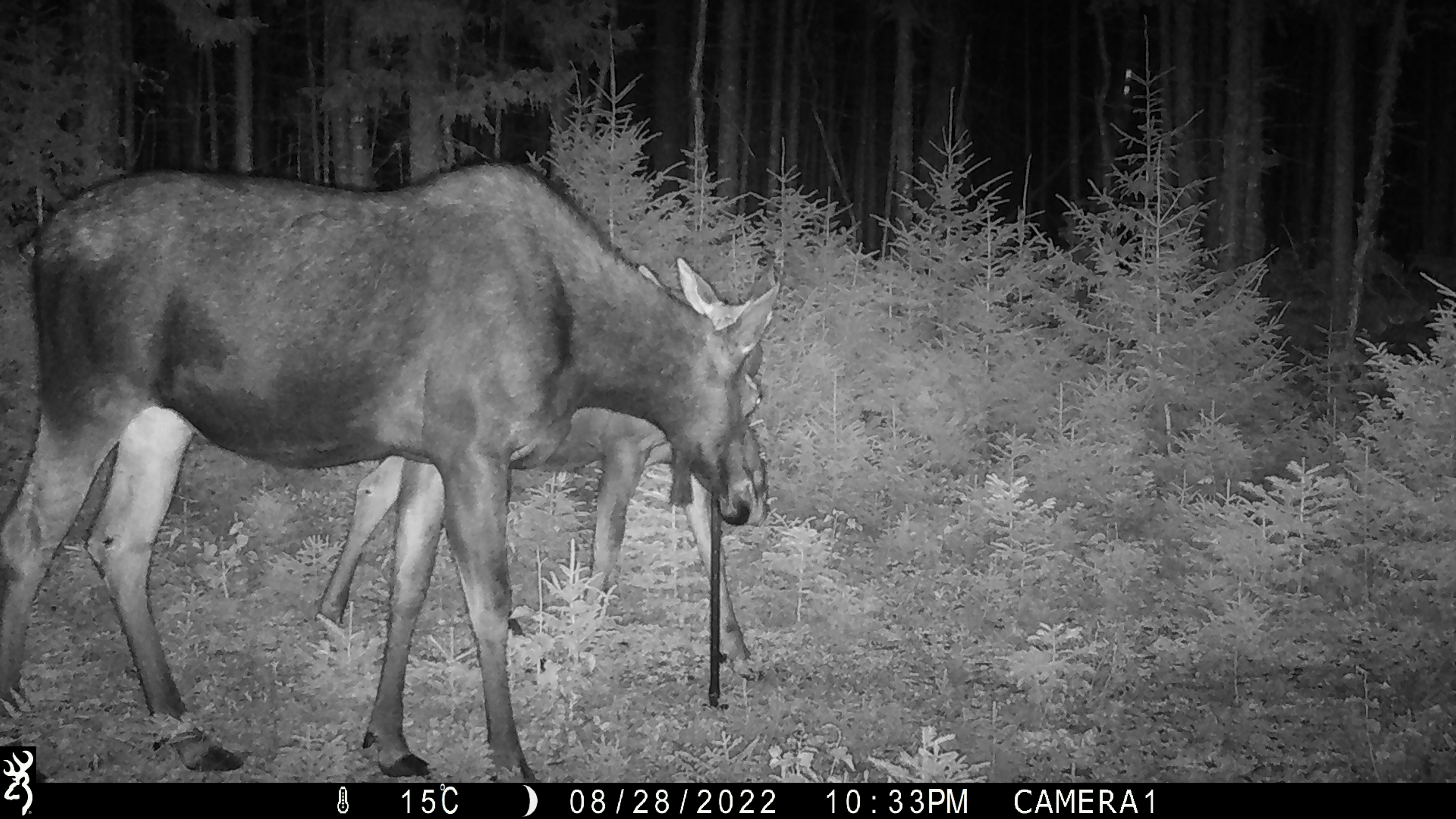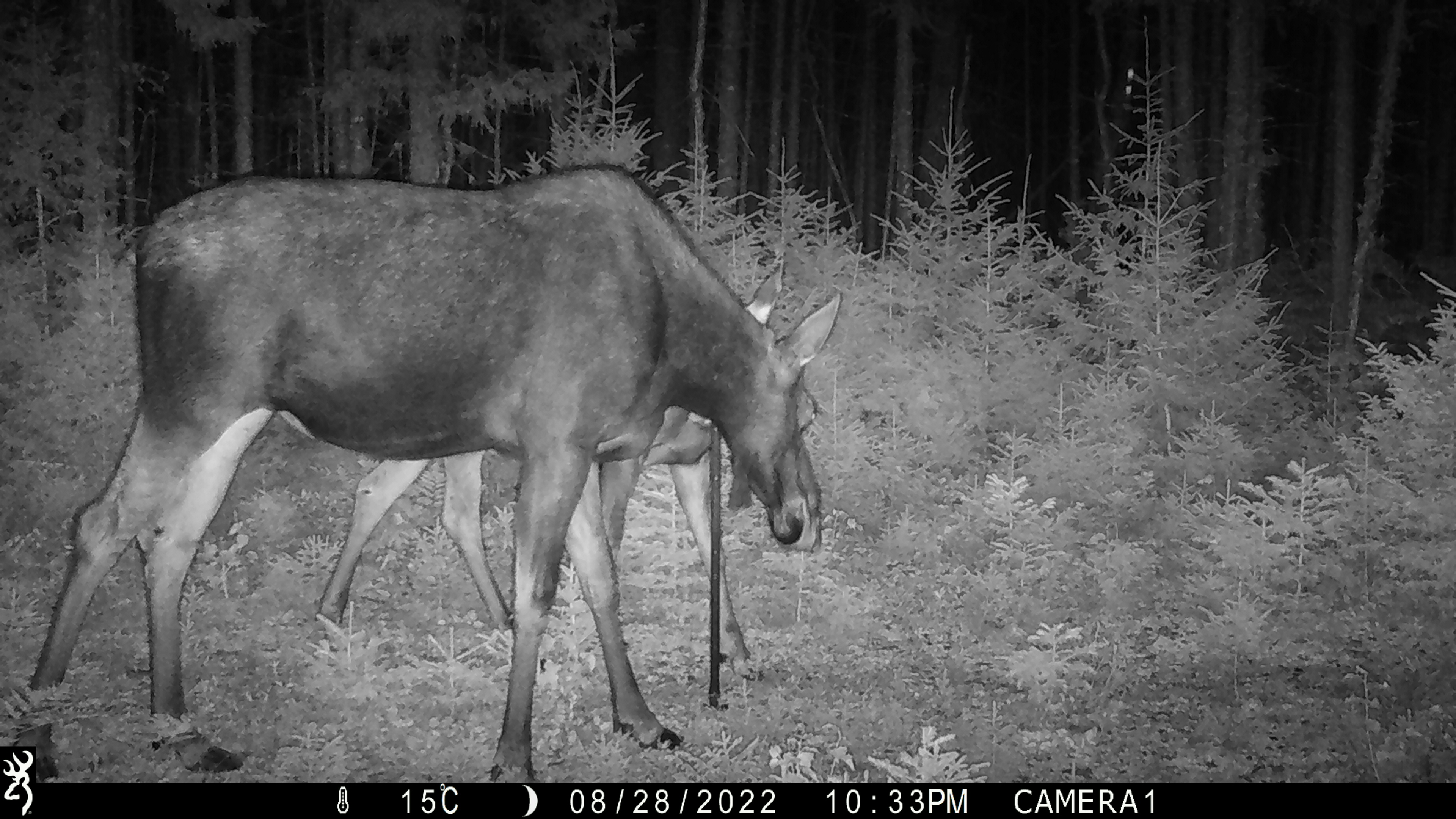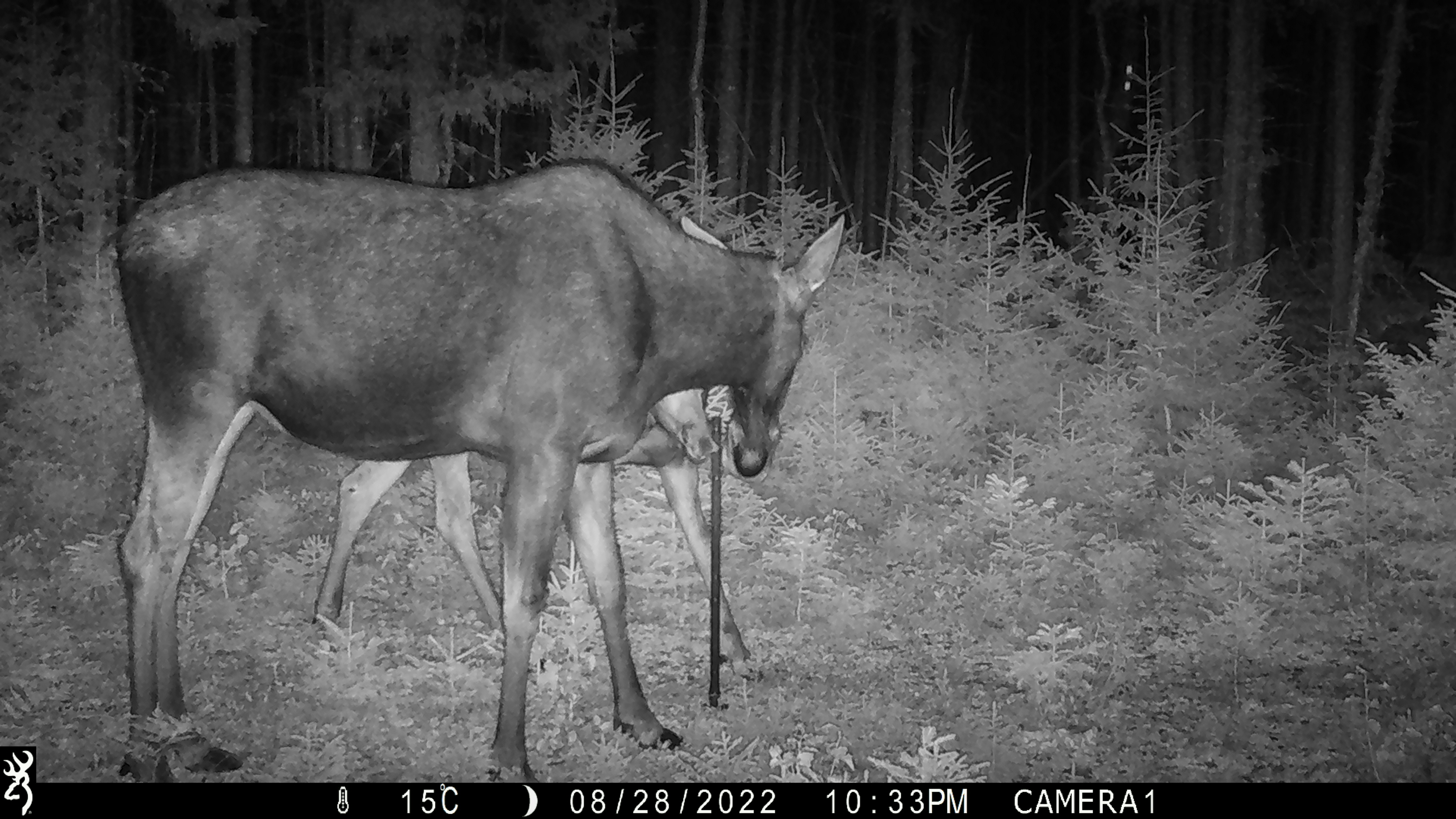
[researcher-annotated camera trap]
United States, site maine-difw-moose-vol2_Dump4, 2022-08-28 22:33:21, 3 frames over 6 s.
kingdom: Animalia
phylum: Chordata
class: Mammalia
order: Artiodactyla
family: Cervidae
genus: Alces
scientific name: Alces alces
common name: moose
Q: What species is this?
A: Moose (Alces alces).